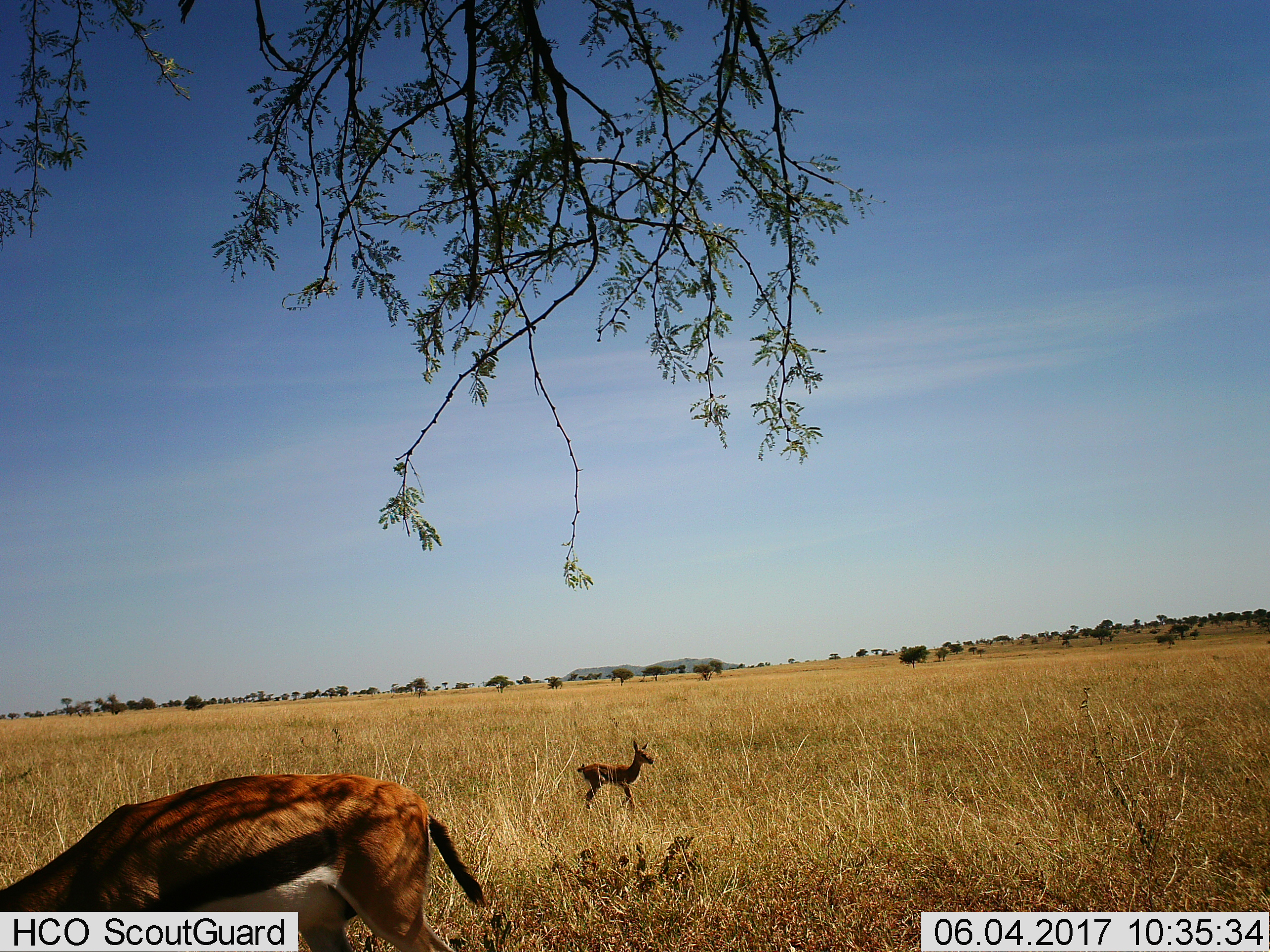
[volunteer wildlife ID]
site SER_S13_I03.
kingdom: Animalia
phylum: Chordata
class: Mammalia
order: Artiodactyla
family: Bovidae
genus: Eudorcas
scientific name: Eudorcas thomsonii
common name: thomson's gazelle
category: gazellethomsons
Gazellethomsons (thomson's gazelle) (Eudorcas thomsonii), count 2. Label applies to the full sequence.